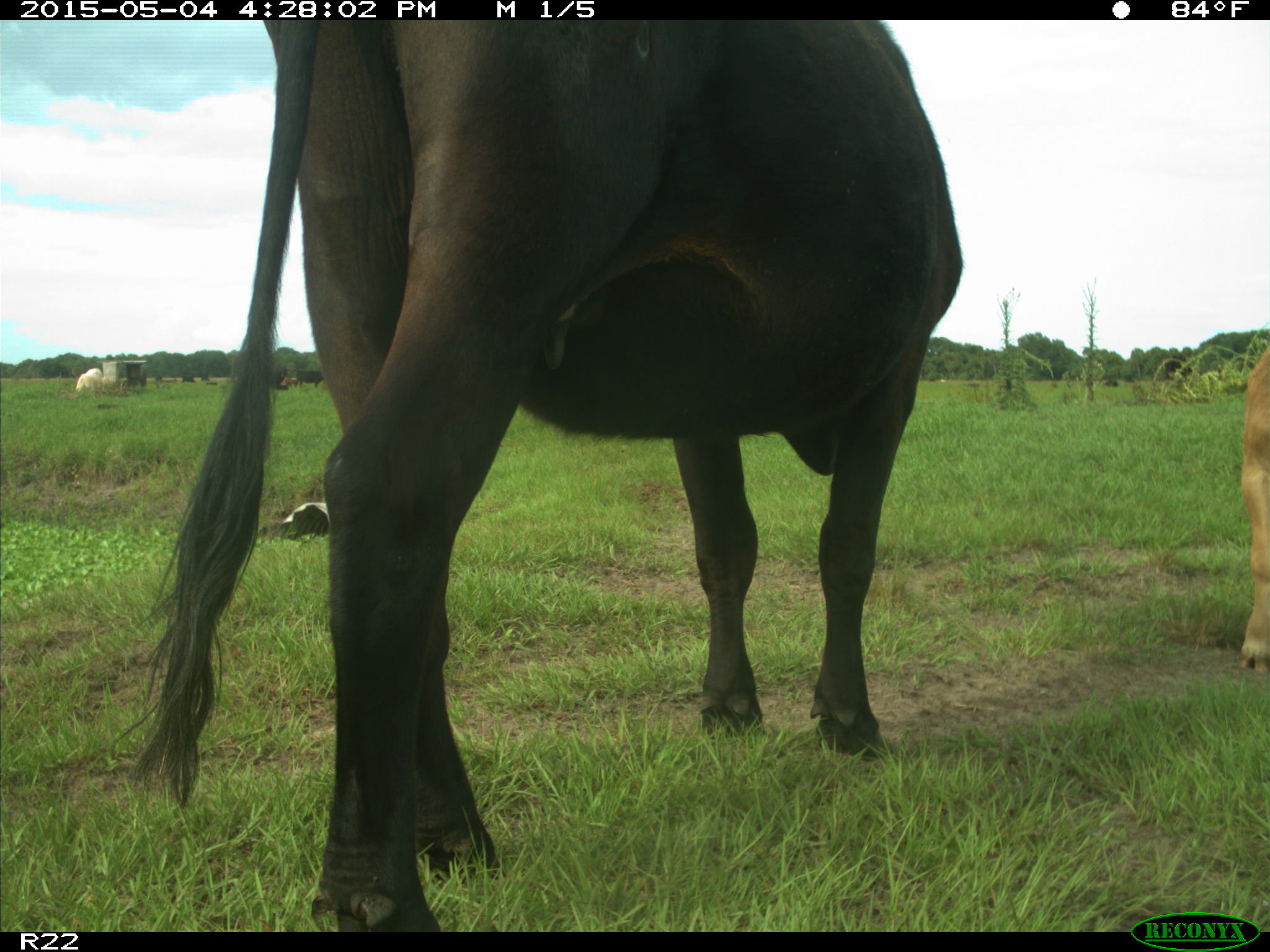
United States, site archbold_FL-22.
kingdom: Animalia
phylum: Chordata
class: Mammalia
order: Artiodactyla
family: Bovidae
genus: Bos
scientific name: Bos taurus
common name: domestic cow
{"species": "Bos taurus (domestic cow)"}